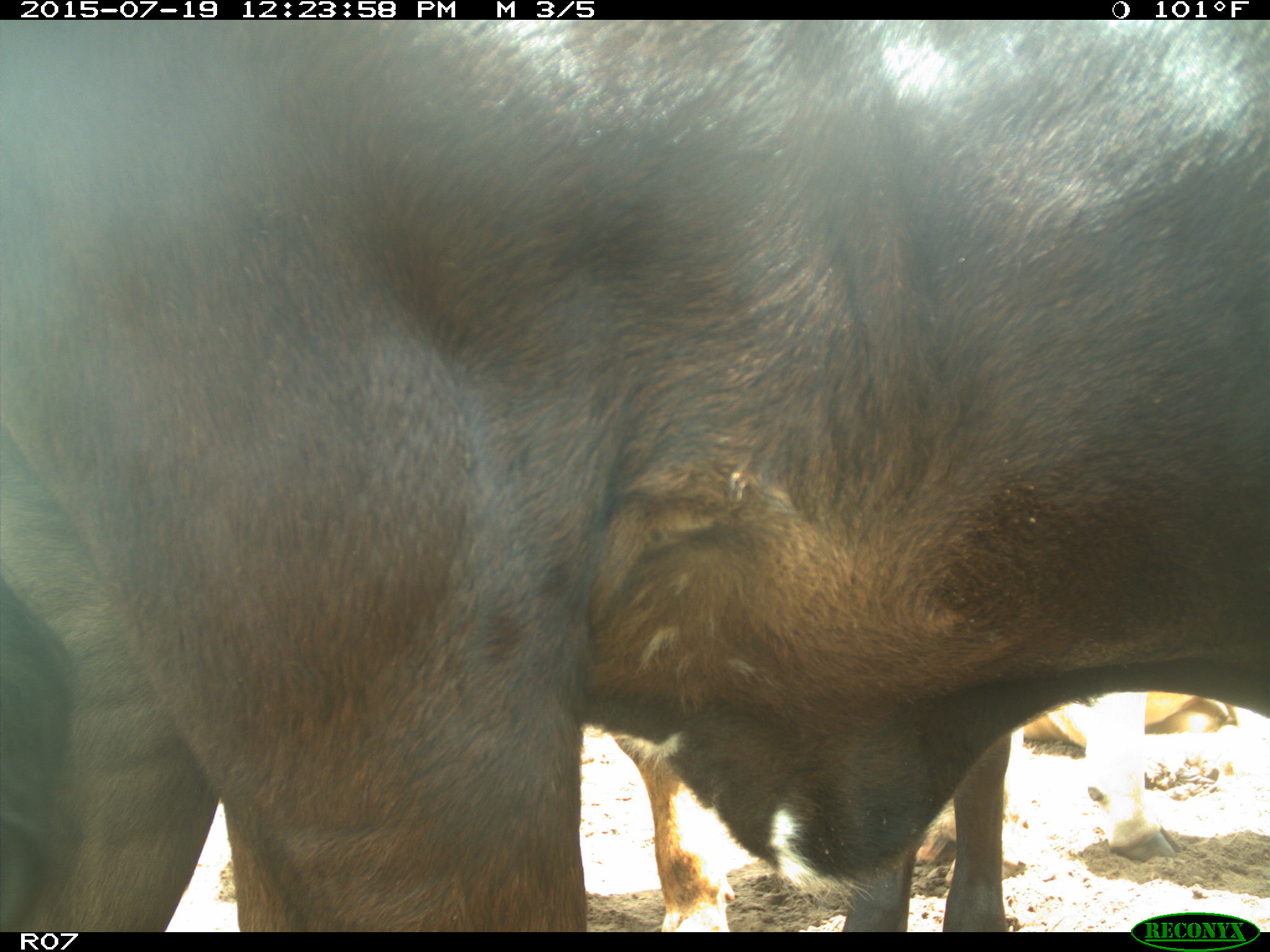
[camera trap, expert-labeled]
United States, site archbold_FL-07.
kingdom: Animalia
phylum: Chordata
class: Mammalia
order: Artiodactyla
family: Bovidae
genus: Bos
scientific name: Bos taurus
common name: domestic cow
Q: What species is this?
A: Bos taurus (domestic cow).